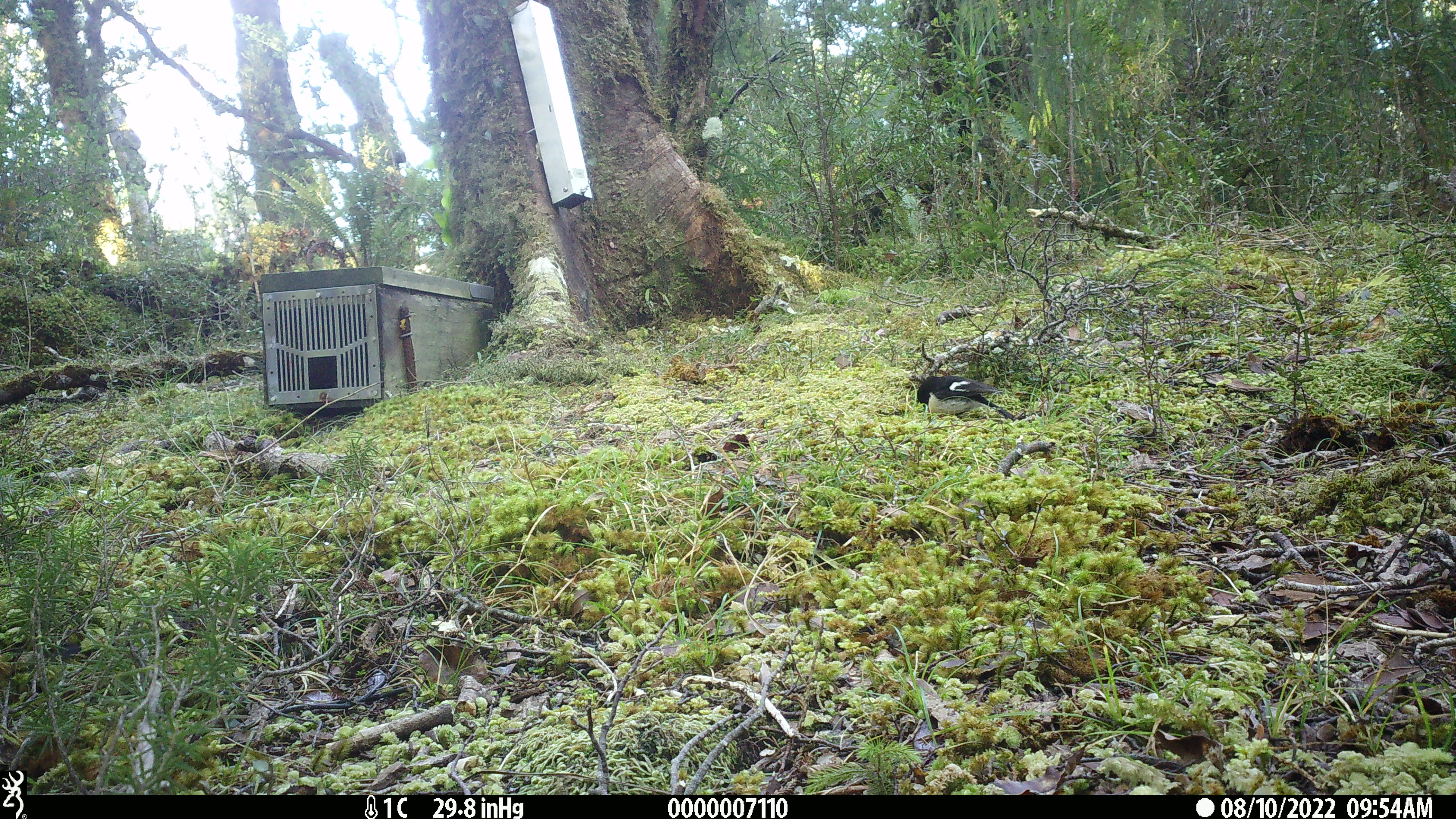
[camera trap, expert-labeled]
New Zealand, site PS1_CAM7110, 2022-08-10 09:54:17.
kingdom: Animalia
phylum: Chordata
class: Aves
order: Passeriformes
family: Petroicidae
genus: Petroica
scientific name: Petroica macrocephala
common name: tomtit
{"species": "tomtit (Petroica macrocephala)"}